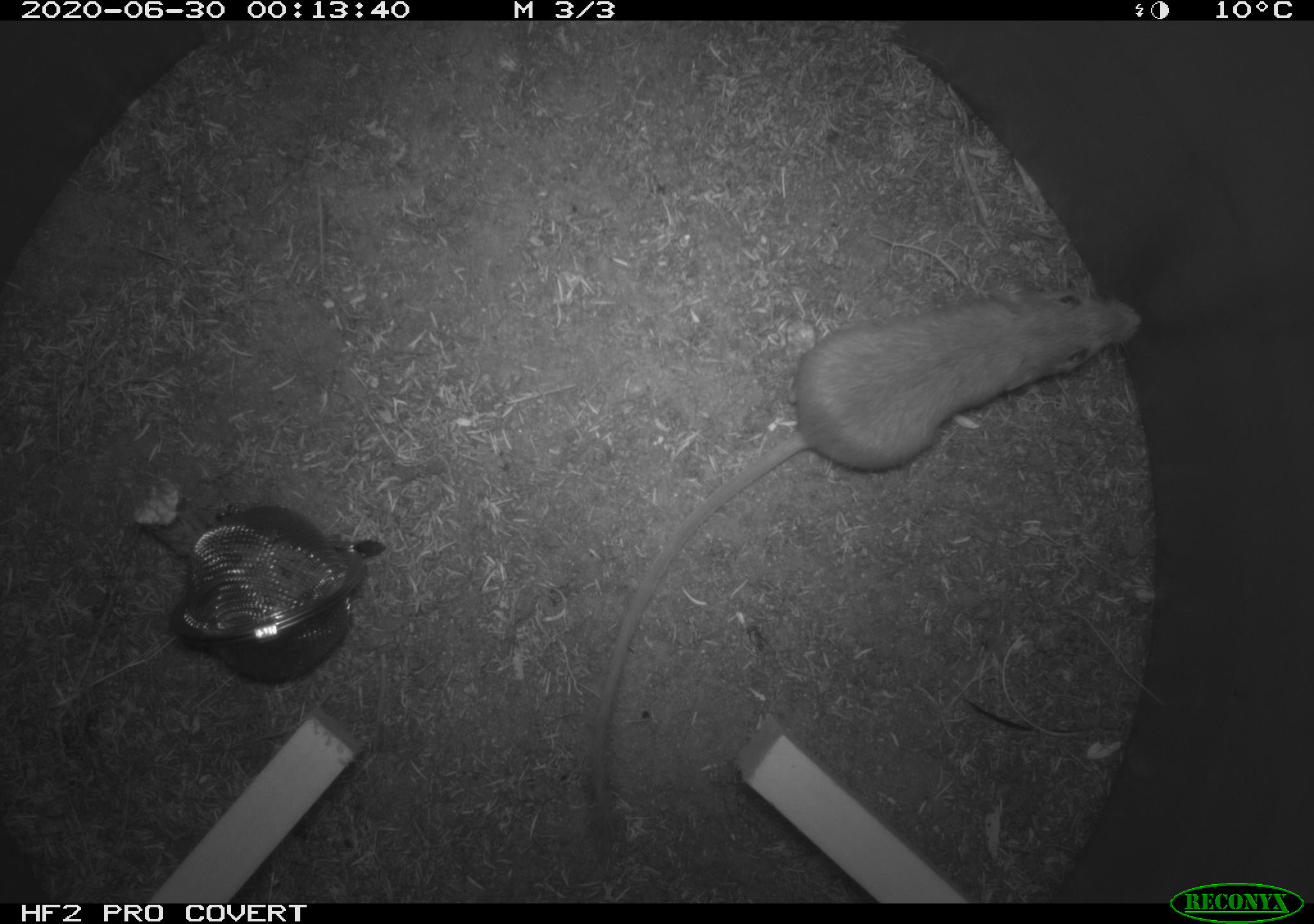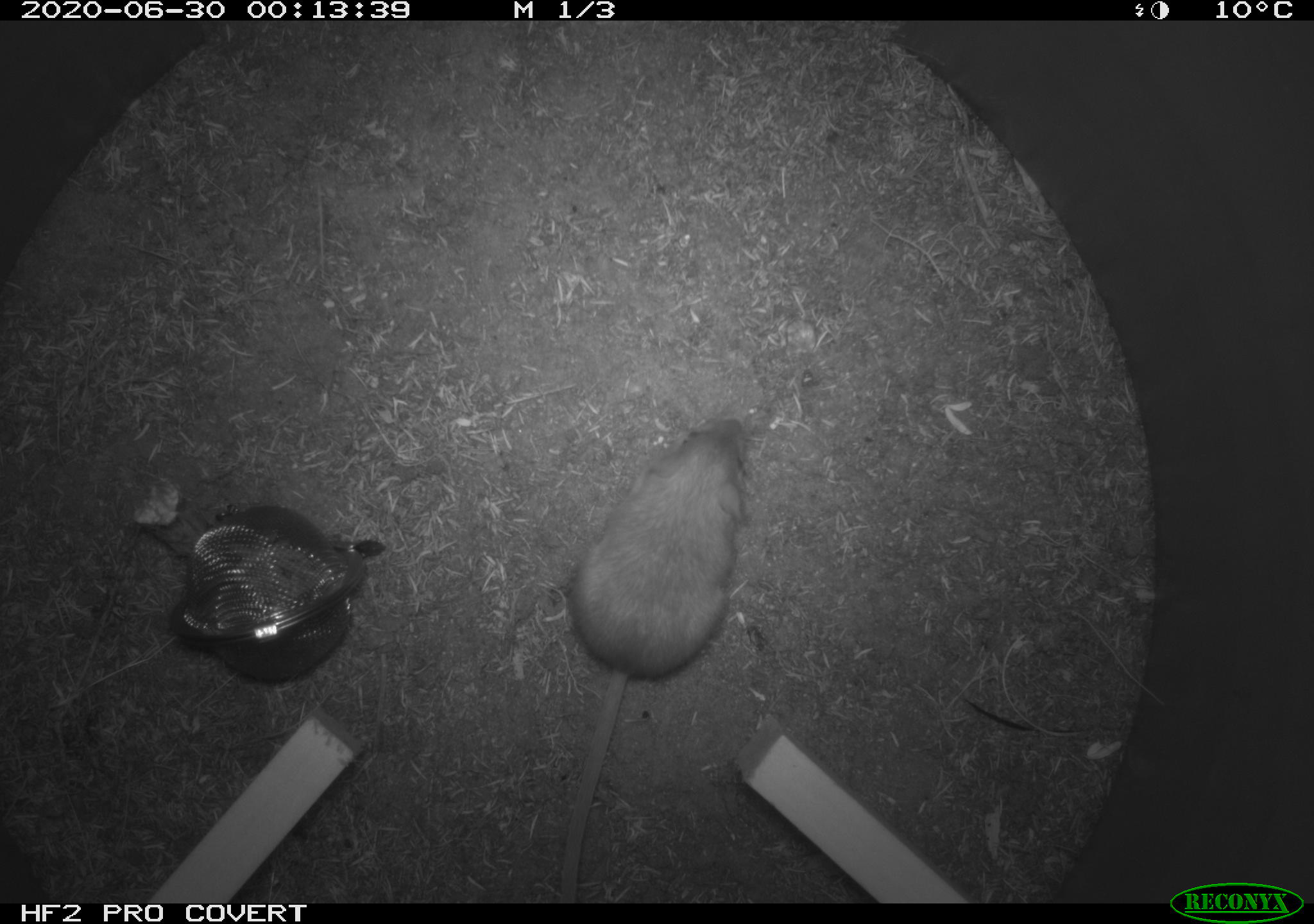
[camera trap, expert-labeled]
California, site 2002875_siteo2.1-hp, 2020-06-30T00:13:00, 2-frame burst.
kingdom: Animalia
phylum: Chordata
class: Mammalia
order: Rodentia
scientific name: Rodentia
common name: rodent